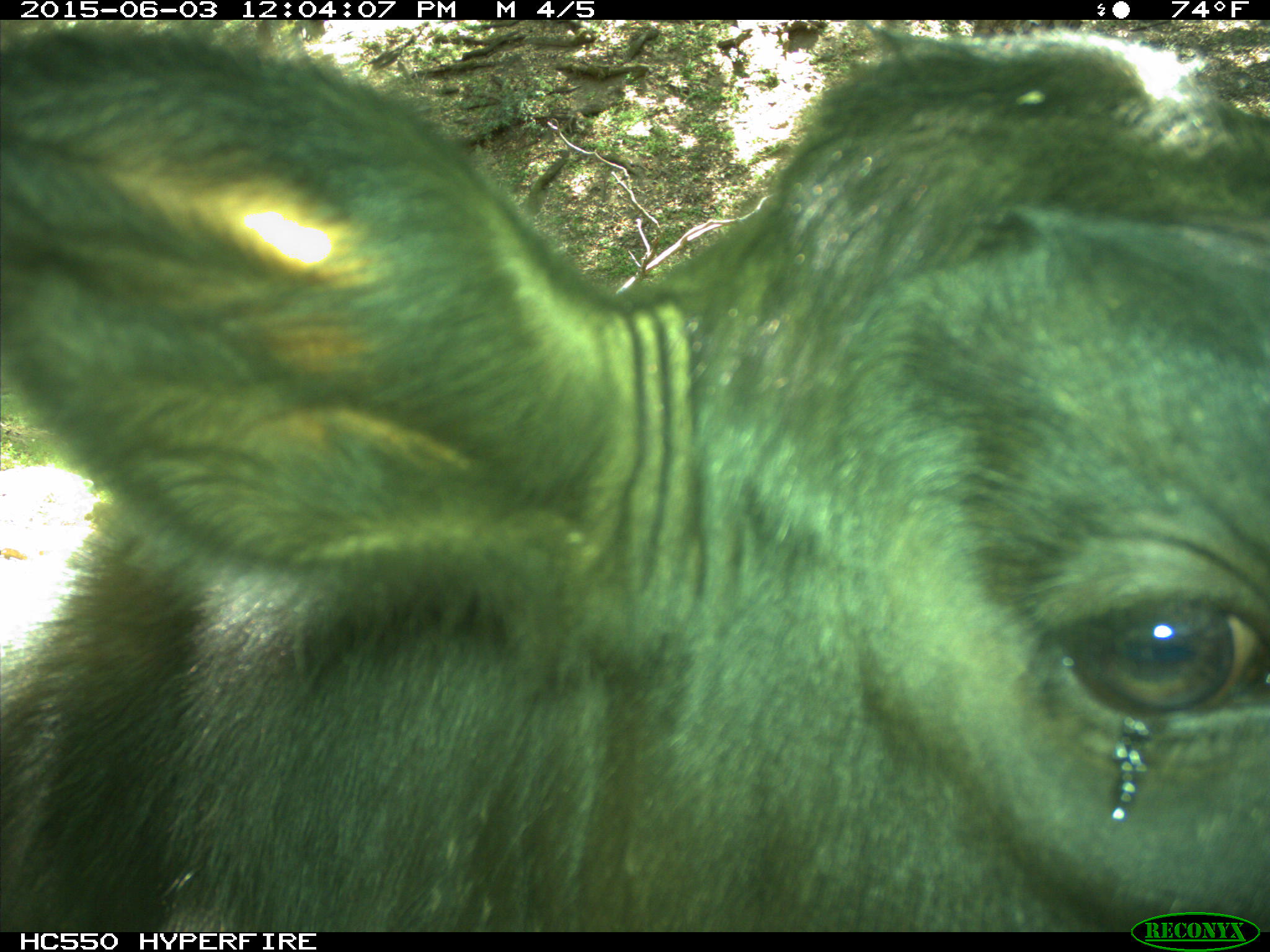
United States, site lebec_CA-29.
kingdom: Animalia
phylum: Chordata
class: Mammalia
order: Artiodactyla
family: Bovidae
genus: Bos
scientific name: Bos taurus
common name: domestic cow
Bos taurus (domestic cow).